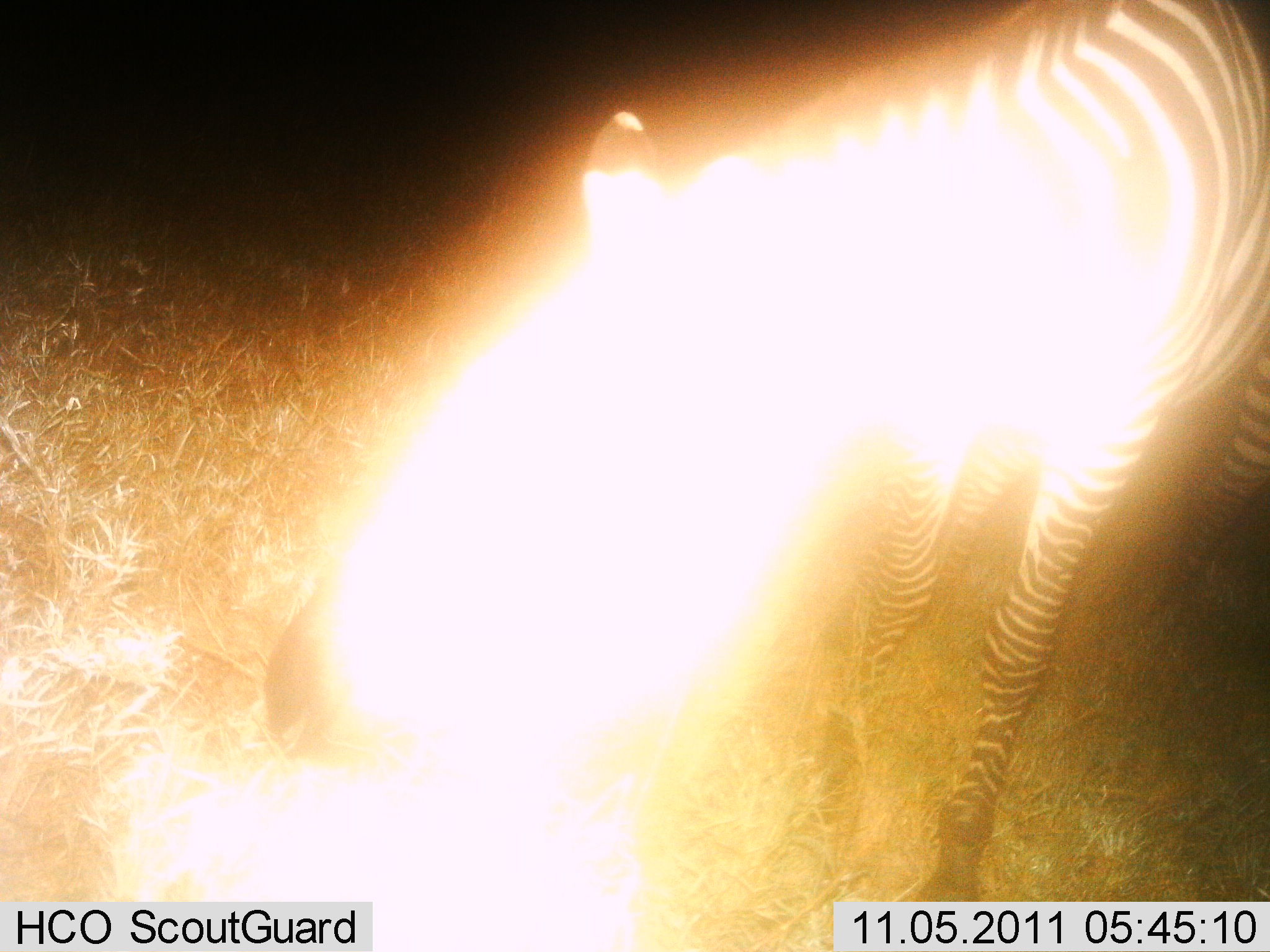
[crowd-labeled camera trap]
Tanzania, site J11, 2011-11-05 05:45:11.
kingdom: Animalia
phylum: Chordata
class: Mammalia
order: Perissodactyla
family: Equidae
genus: Equus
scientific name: Equus quagga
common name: plains zebra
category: zebra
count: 1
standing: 67%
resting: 0%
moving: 0%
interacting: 0%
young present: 0%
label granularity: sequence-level